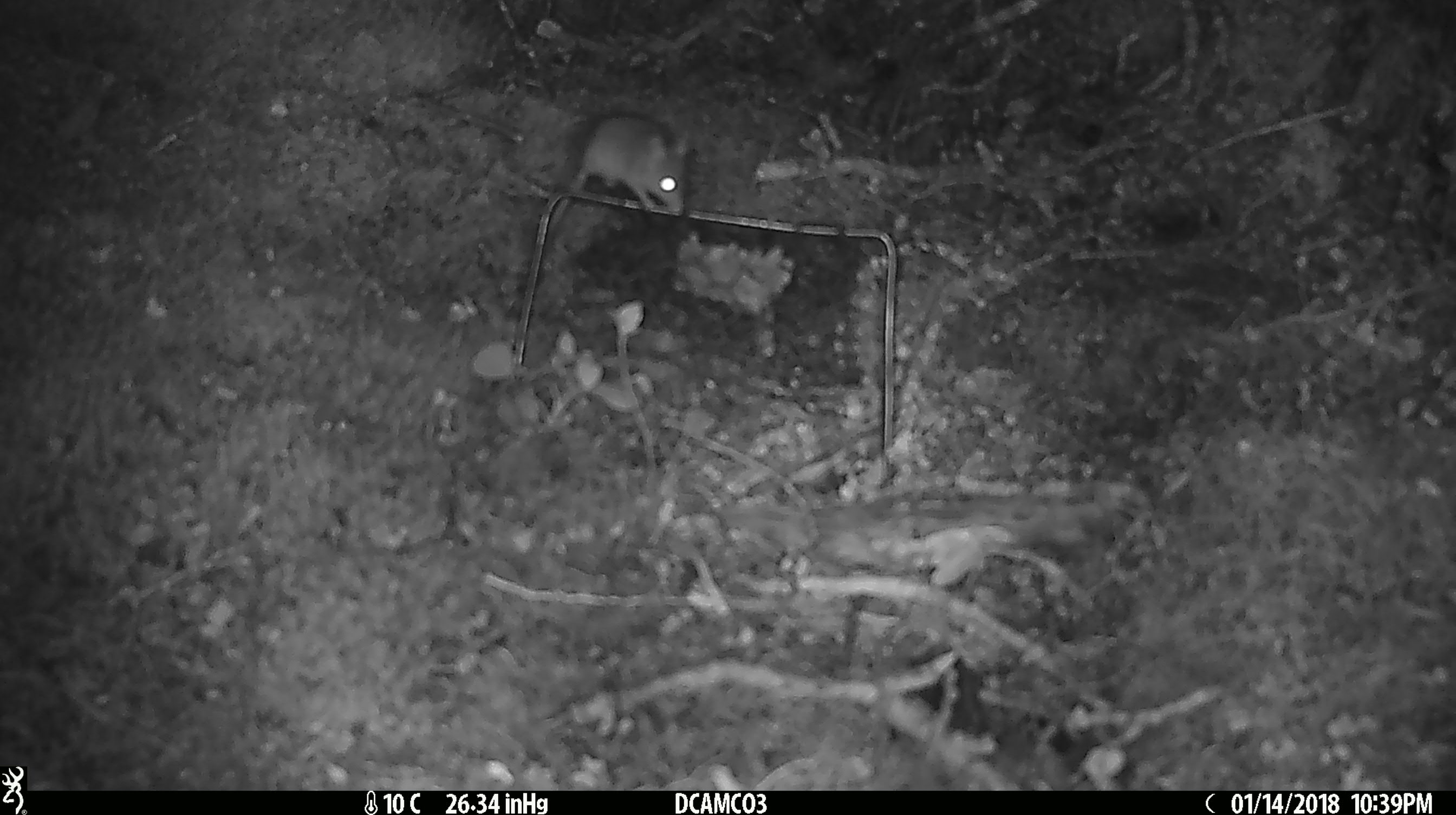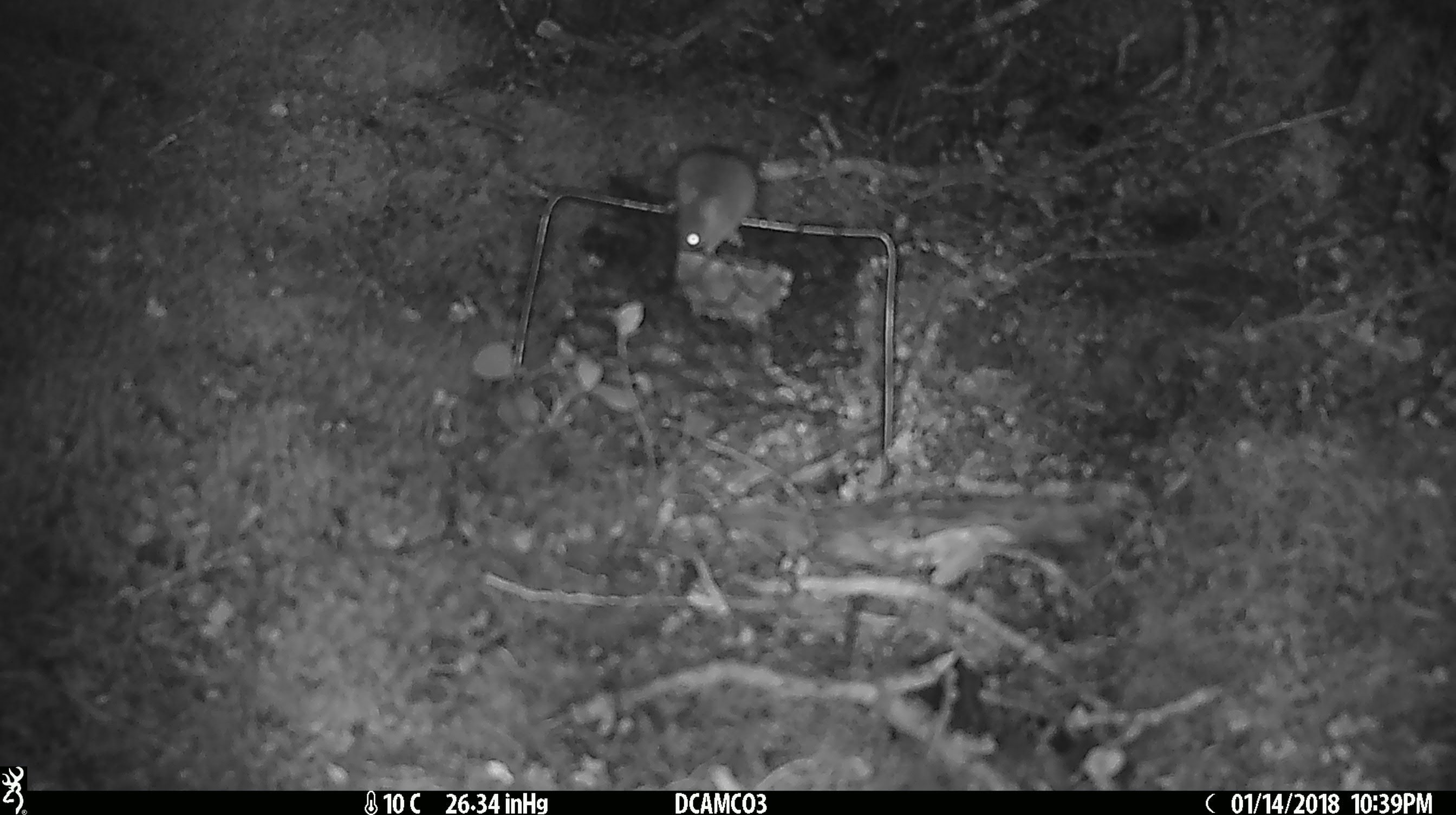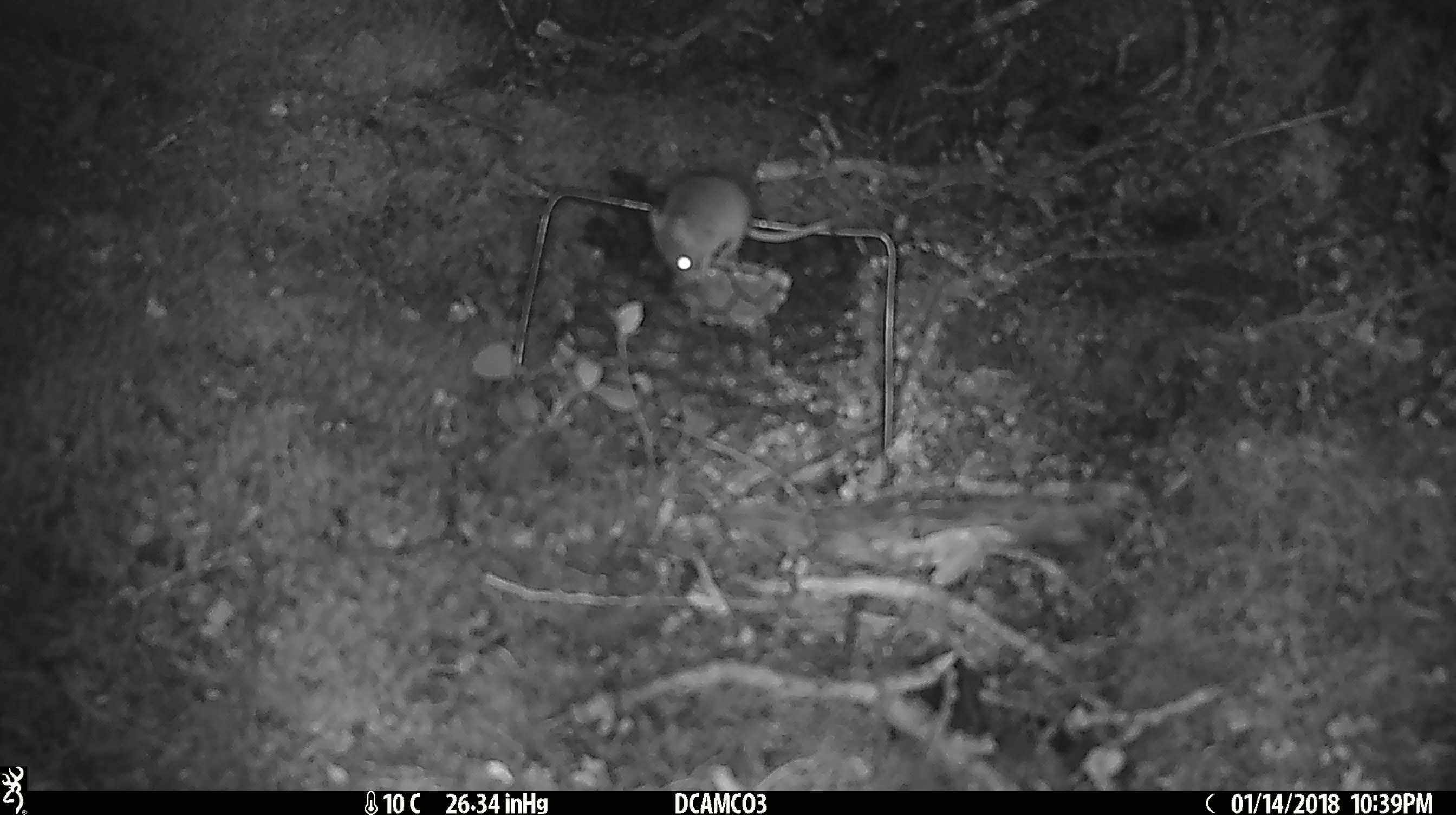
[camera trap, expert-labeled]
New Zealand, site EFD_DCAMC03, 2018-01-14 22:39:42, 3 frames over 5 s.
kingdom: Animalia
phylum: Chordata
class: Mammalia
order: Rodentia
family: Muridae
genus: Mus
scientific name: Mus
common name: mouse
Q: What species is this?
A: Mouse (Mus).